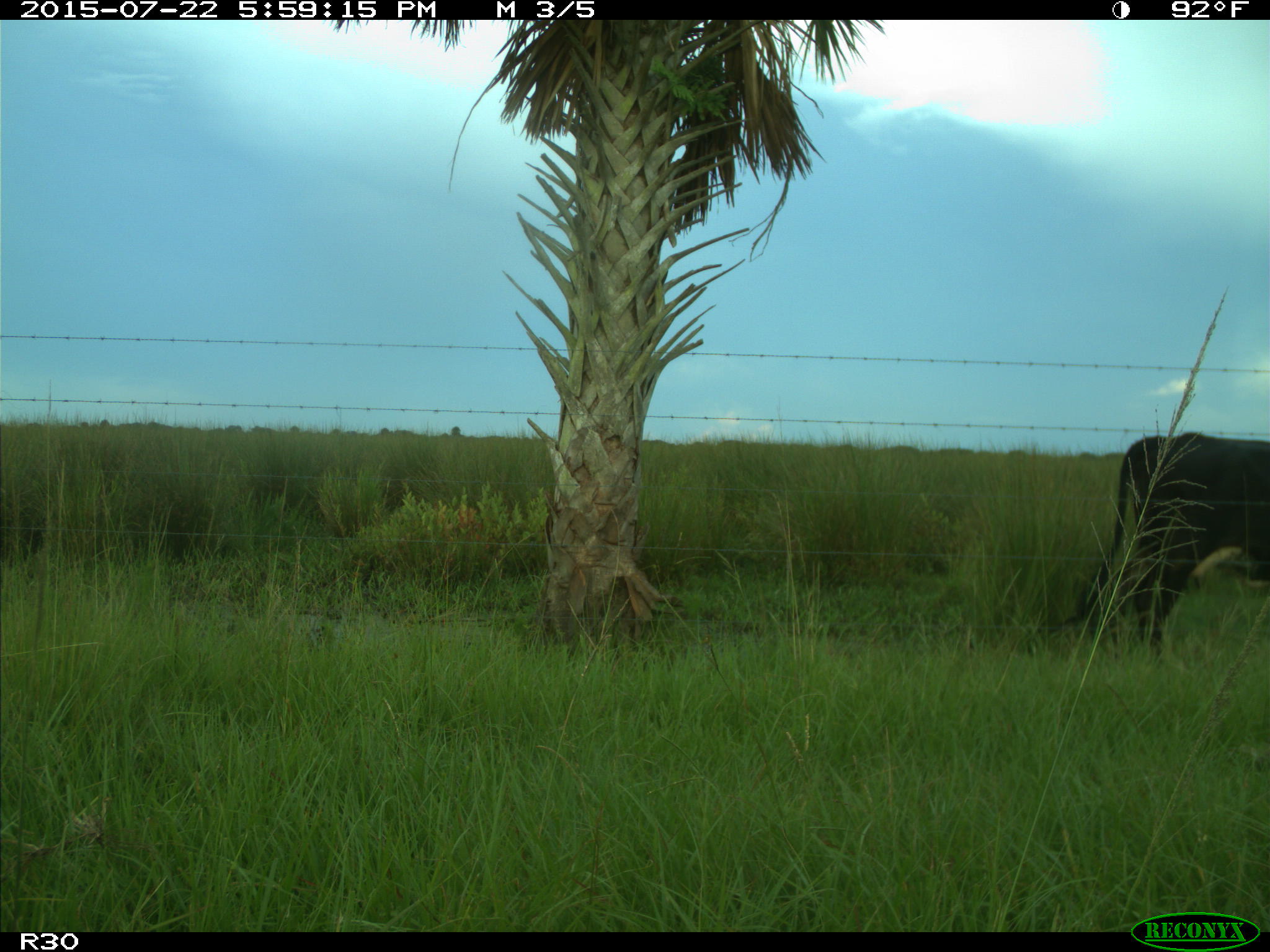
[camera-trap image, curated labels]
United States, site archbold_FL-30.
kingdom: Animalia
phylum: Chordata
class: Mammalia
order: Artiodactyla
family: Bovidae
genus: Bos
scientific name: Bos taurus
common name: domestic cow